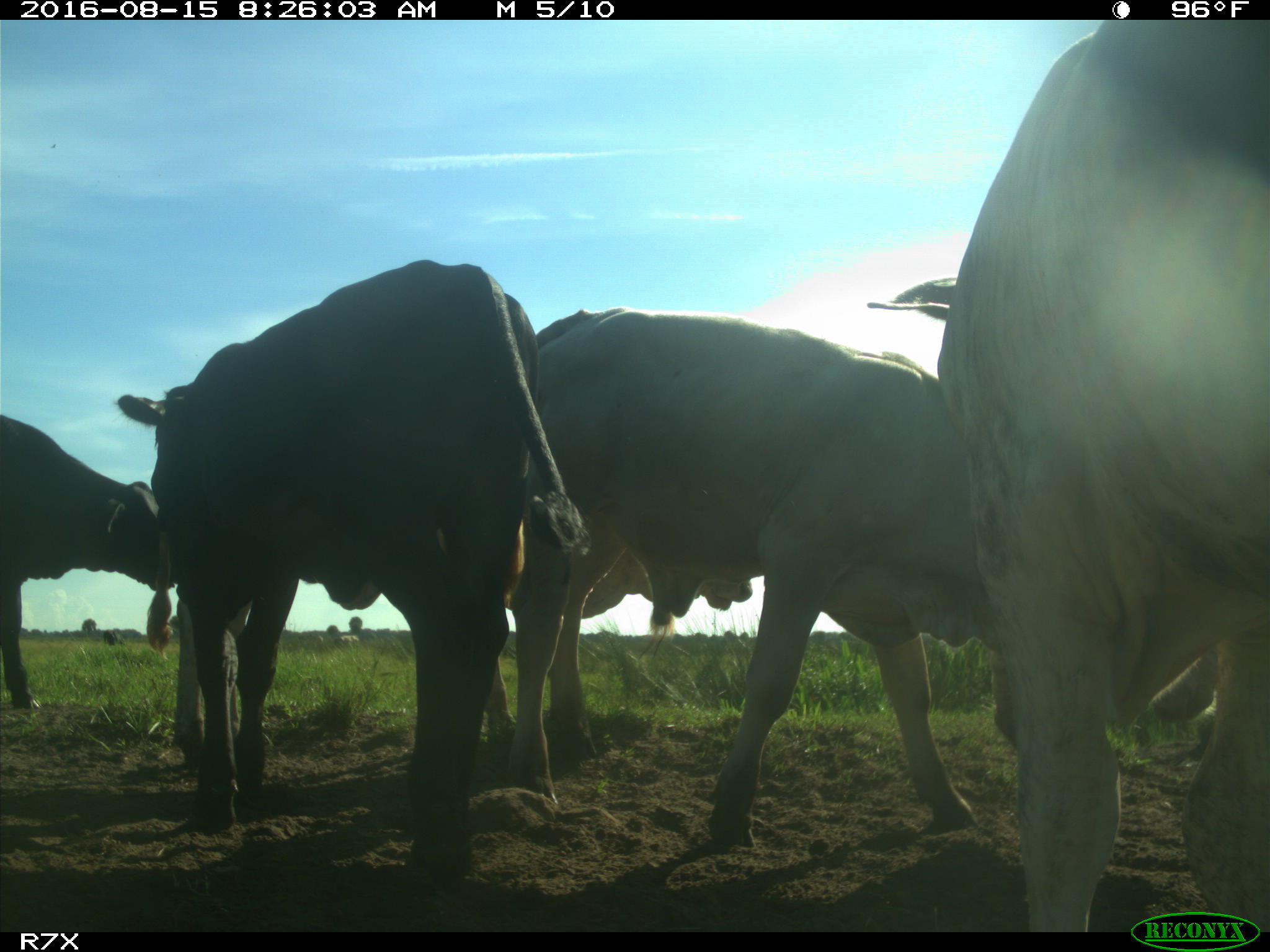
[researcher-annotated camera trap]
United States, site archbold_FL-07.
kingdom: Animalia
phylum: Chordata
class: Mammalia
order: Artiodactyla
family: Bovidae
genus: Bos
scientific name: Bos taurus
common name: domestic cow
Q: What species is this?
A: Bos taurus (domestic cow).